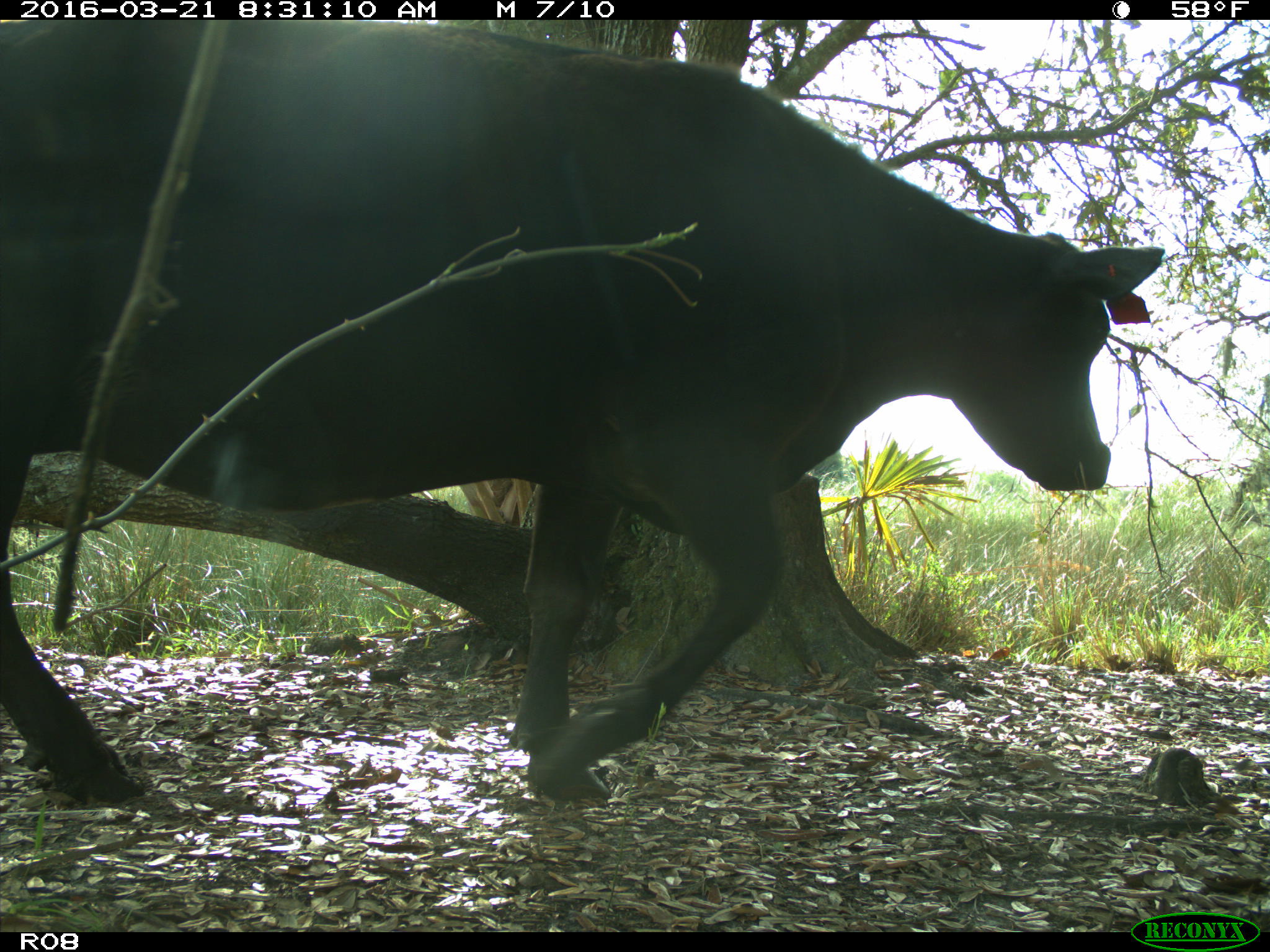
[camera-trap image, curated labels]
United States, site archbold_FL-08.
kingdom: Animalia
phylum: Chordata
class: Mammalia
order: Artiodactyla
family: Bovidae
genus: Bos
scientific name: Bos taurus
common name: domestic cow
Bos taurus (domestic cow).